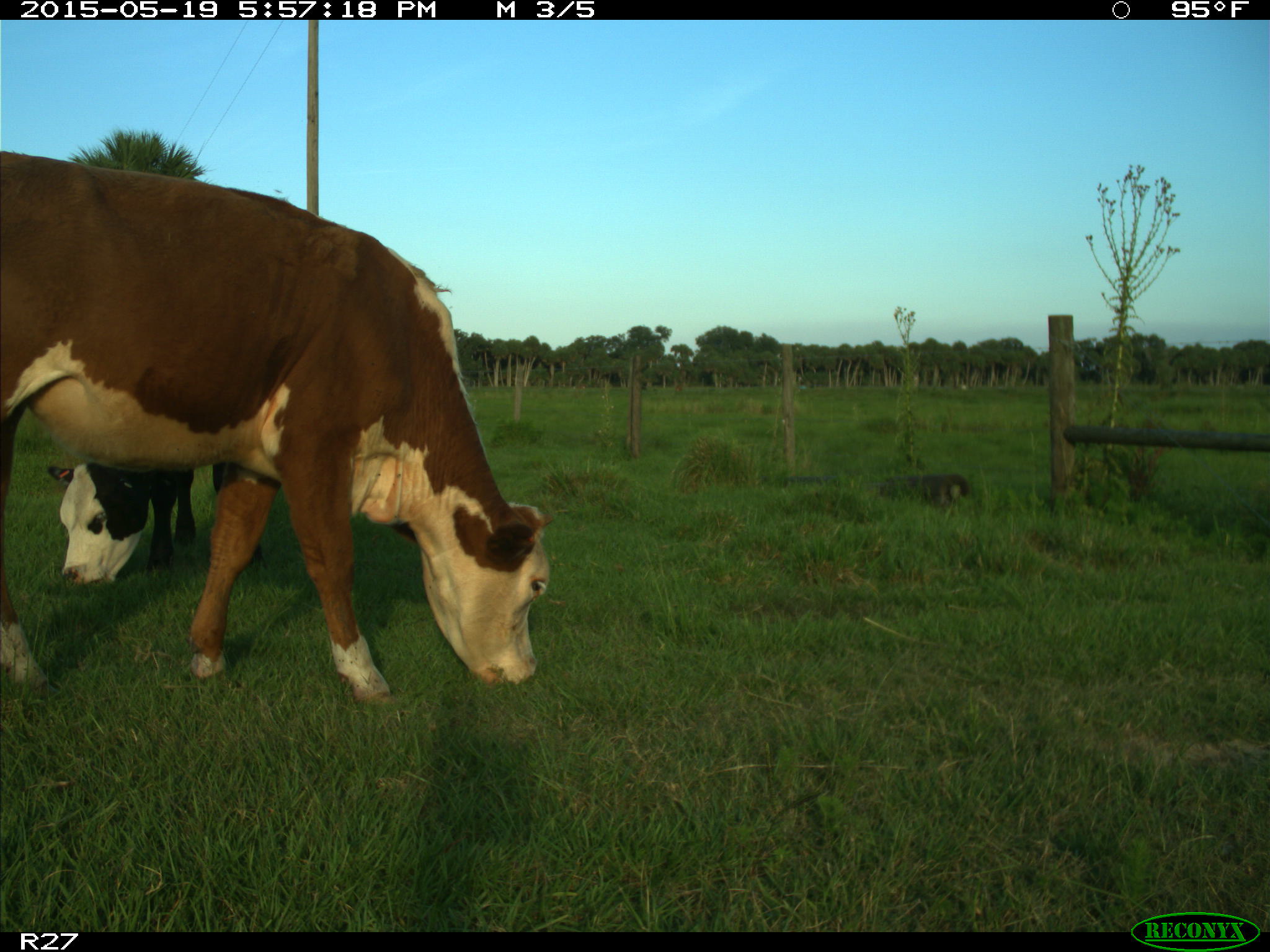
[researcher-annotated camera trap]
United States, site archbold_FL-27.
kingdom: Animalia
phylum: Chordata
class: Mammalia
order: Artiodactyla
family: Bovidae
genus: Bos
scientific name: Bos taurus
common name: domestic cow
Bos taurus (domestic cow).